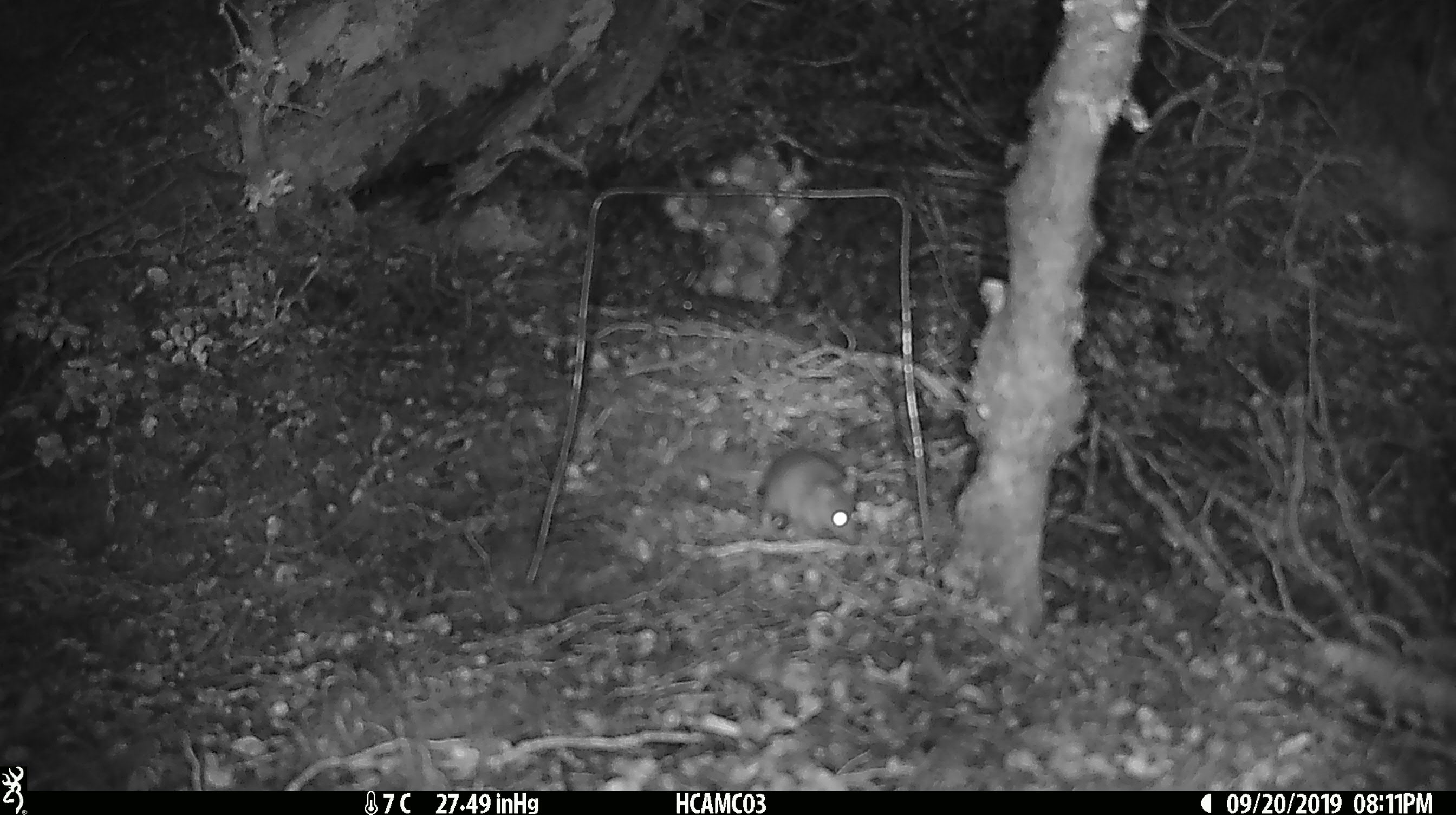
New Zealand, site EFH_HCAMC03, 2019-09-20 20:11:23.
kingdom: Animalia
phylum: Chordata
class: Mammalia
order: Rodentia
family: Muridae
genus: Mus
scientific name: Mus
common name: mouse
Mouse (Mus).